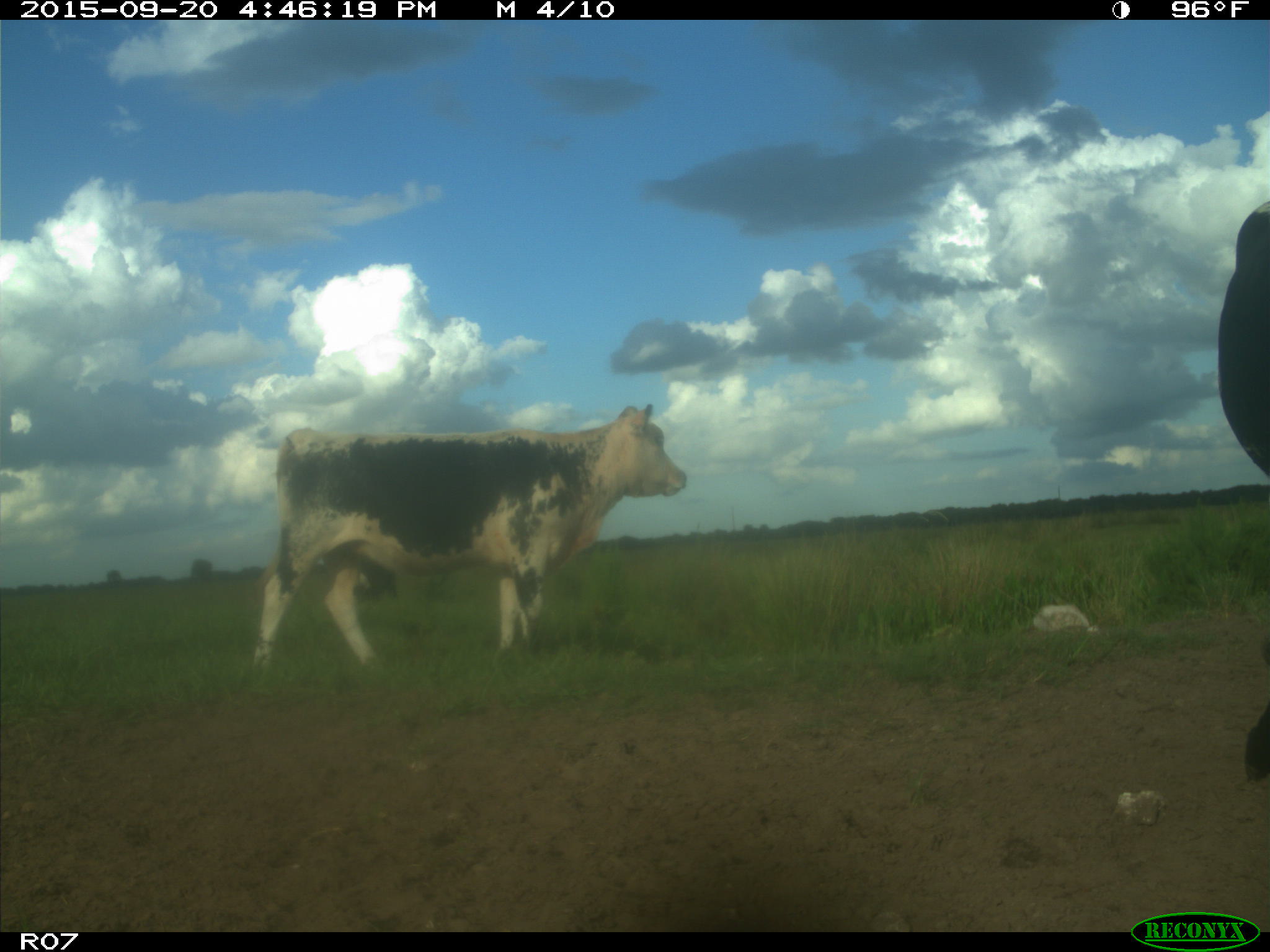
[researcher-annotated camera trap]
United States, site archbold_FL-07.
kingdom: Animalia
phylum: Chordata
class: Mammalia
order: Artiodactyla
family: Bovidae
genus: Bos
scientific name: Bos taurus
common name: domestic cow